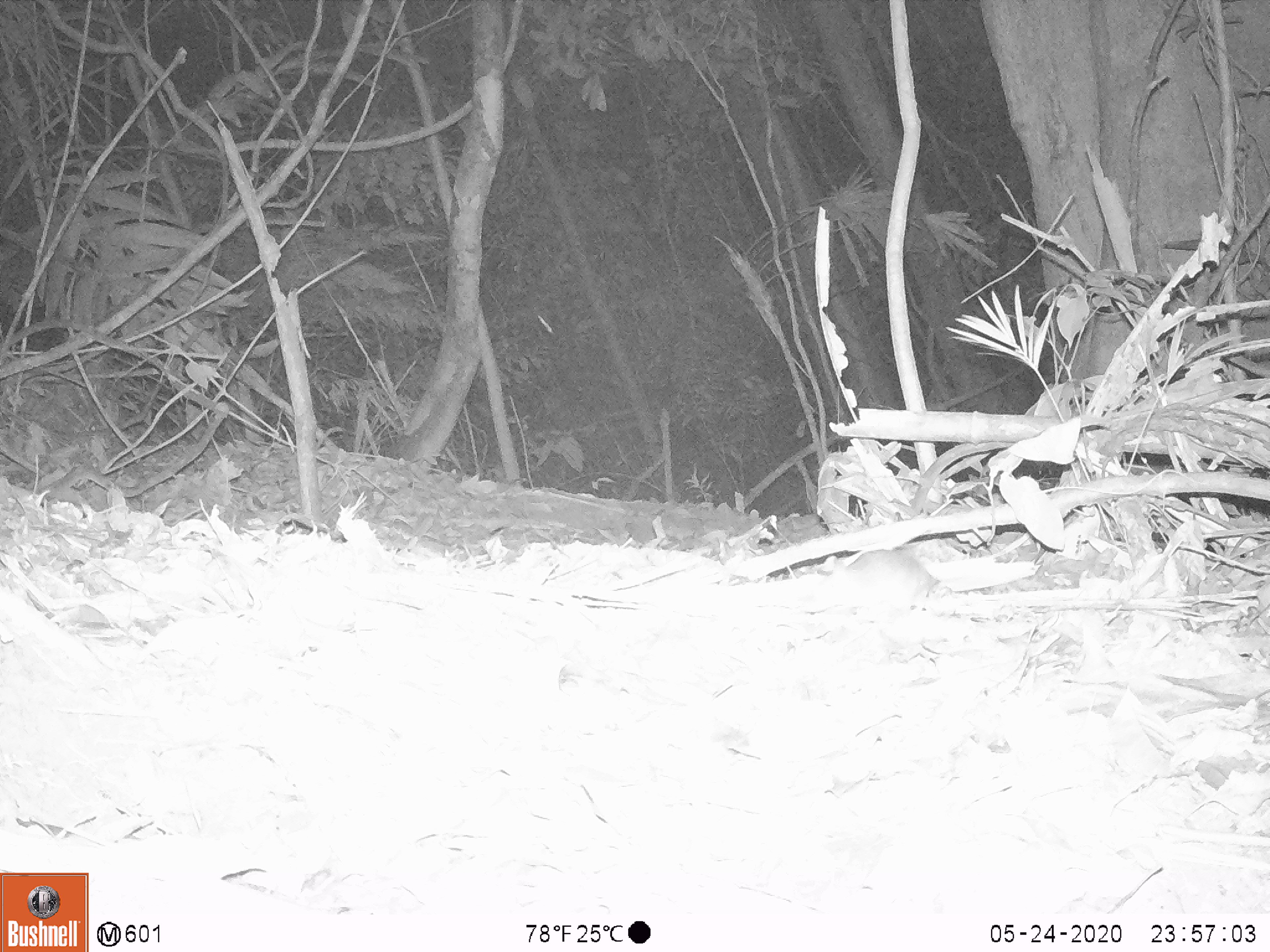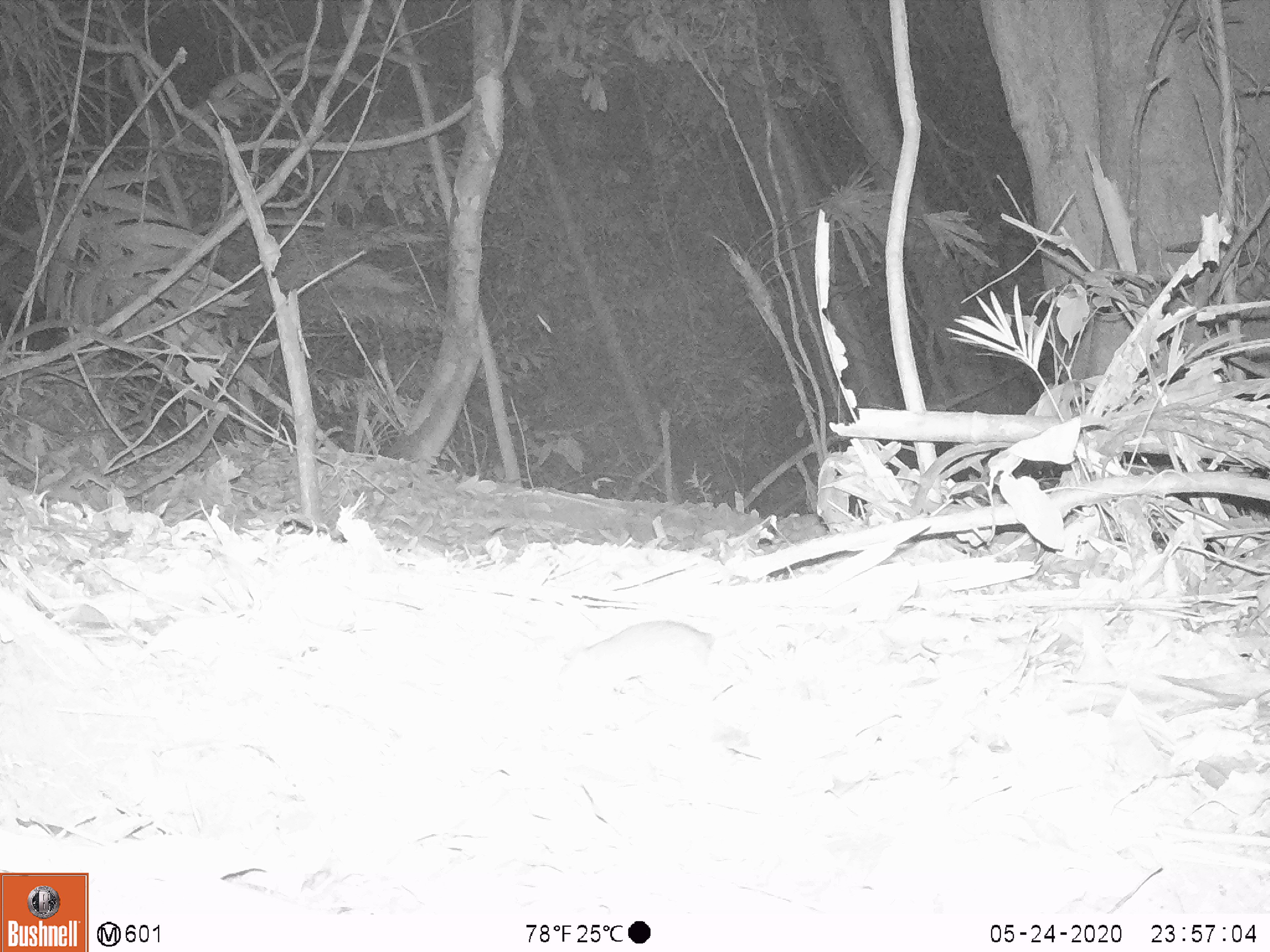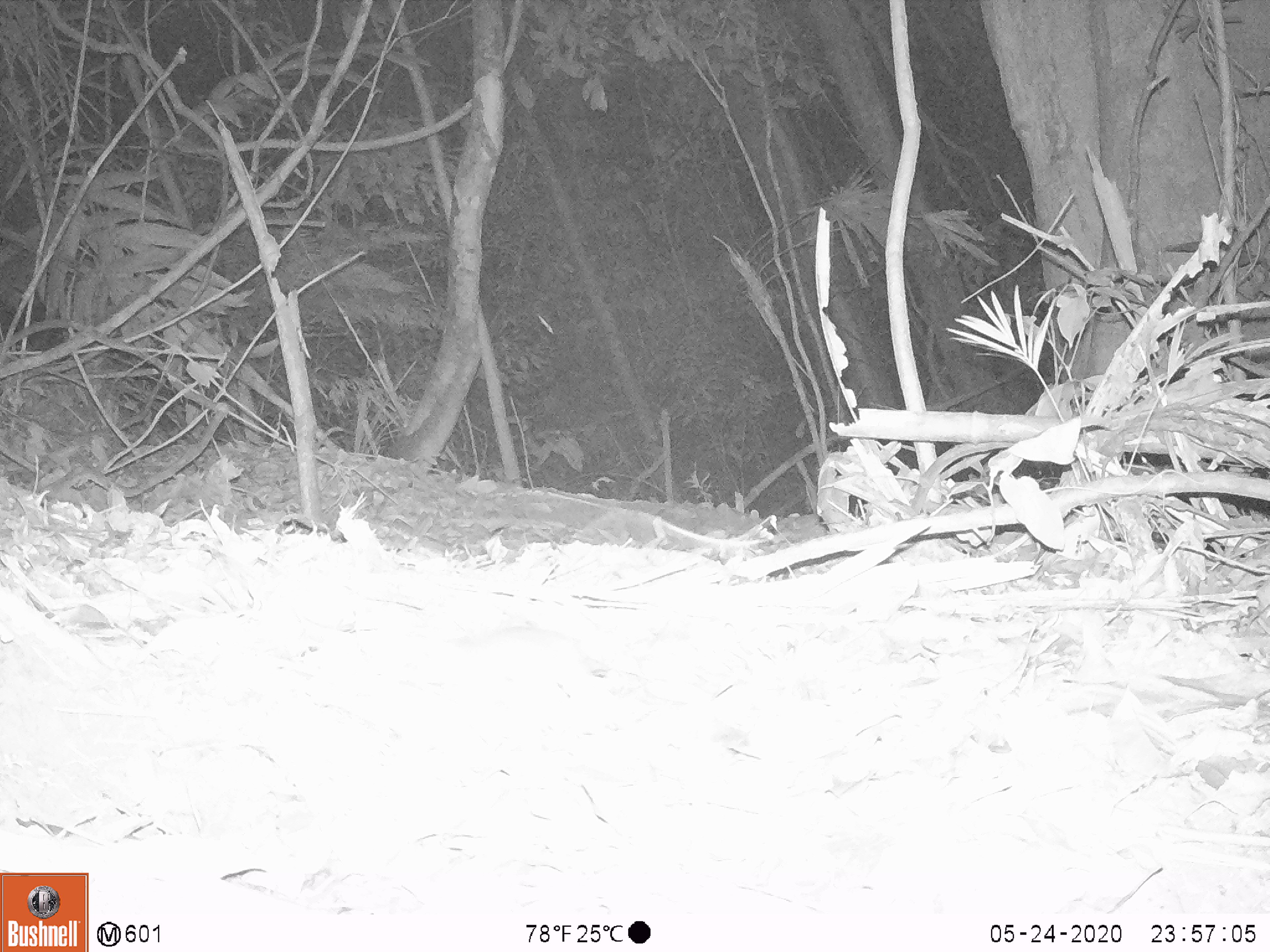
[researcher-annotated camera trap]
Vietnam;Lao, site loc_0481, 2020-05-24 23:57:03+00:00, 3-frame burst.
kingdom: Animalia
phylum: Chordata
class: Mammalia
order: Rodentia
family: Muridae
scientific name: Muridae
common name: old-world mice and rats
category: unidentified murid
Unidentified murid (old-world mice and rats) (Muridae). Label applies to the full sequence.